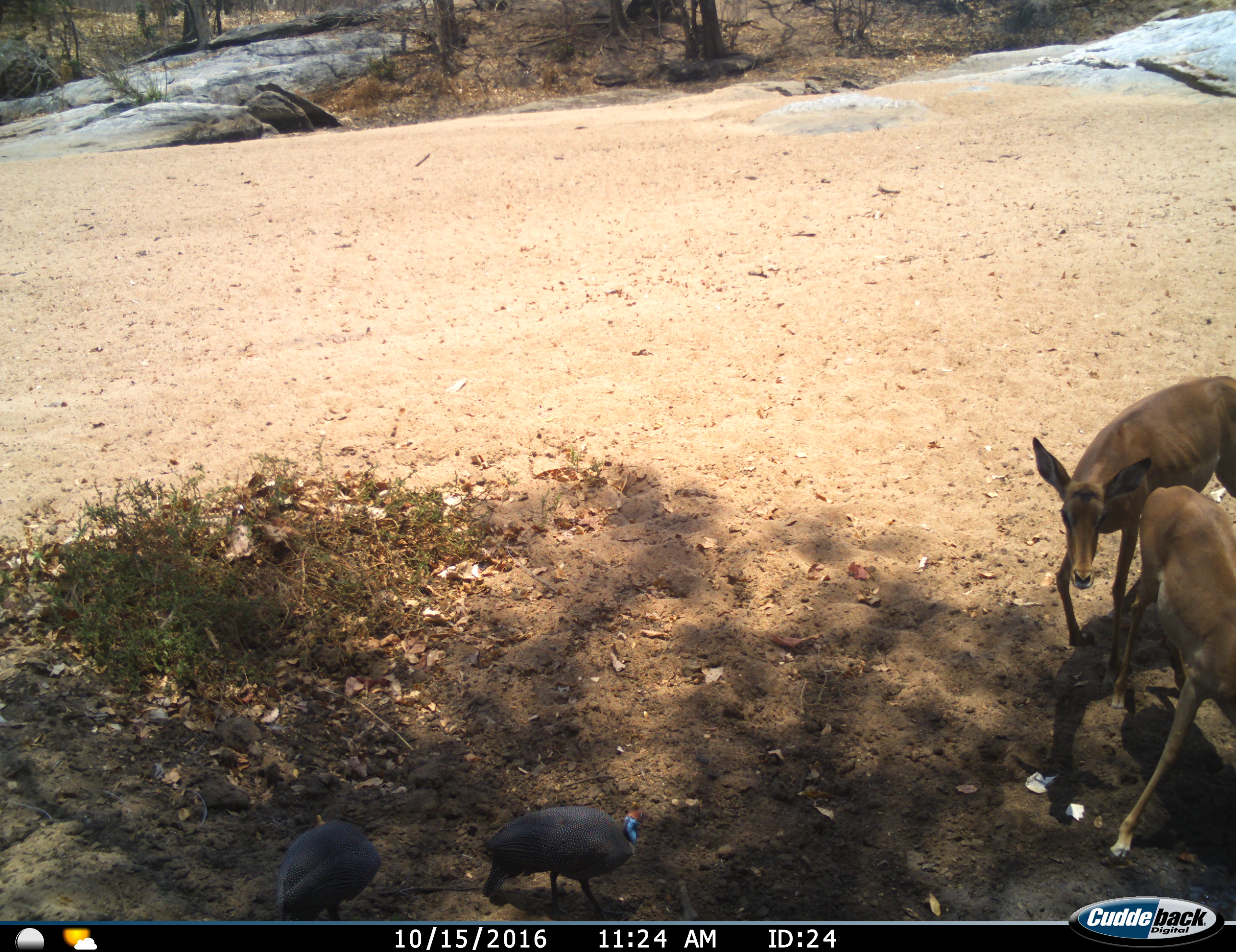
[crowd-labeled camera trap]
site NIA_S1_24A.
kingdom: Animalia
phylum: Chordata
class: Aves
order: Galliformes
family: Numididae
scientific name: Numididae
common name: guineafowl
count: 2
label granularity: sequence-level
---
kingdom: Animalia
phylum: Chordata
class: Mammalia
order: Artiodactyla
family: Bovidae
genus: Aepyceros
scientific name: Aepyceros melampus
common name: impala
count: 2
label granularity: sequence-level